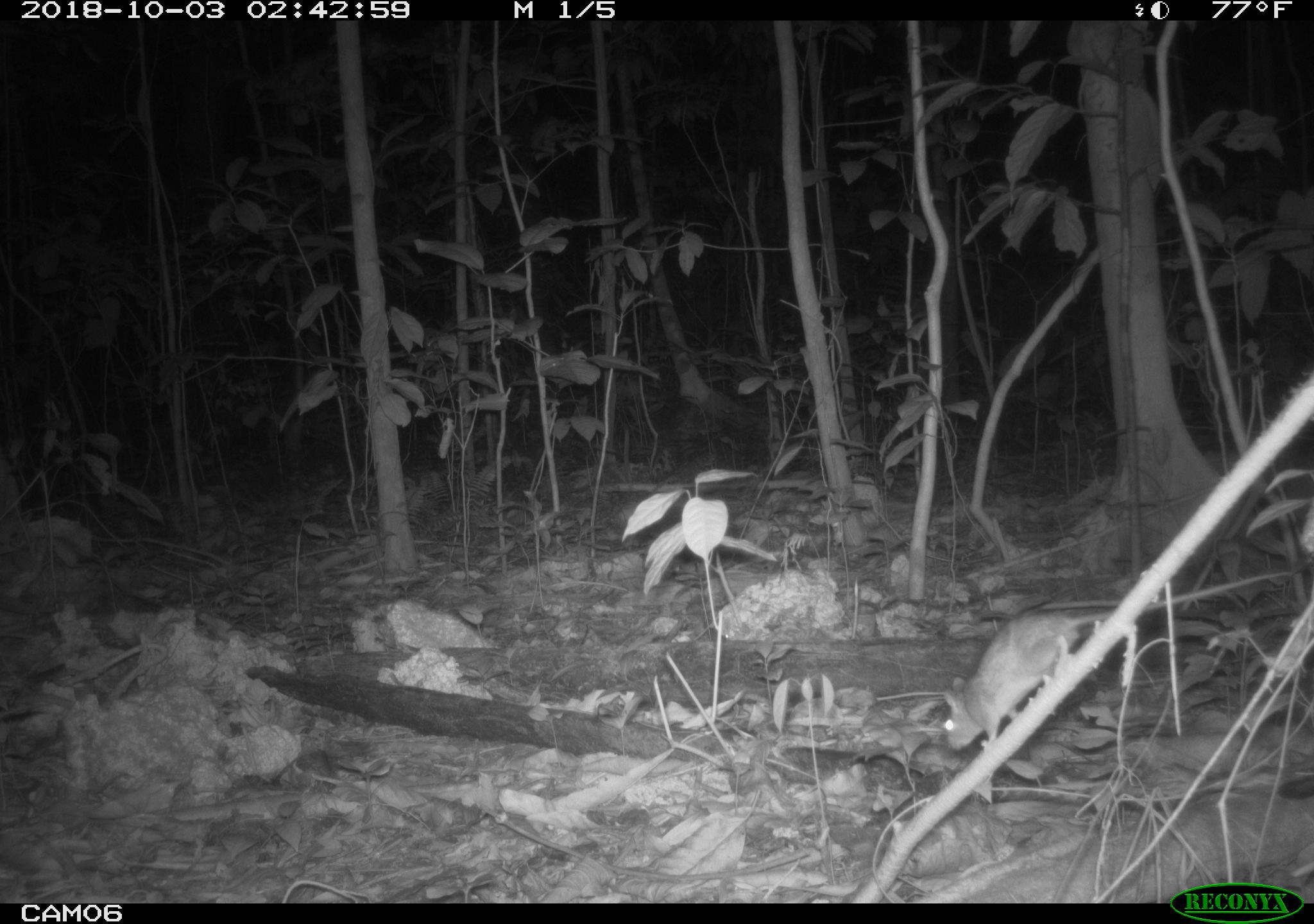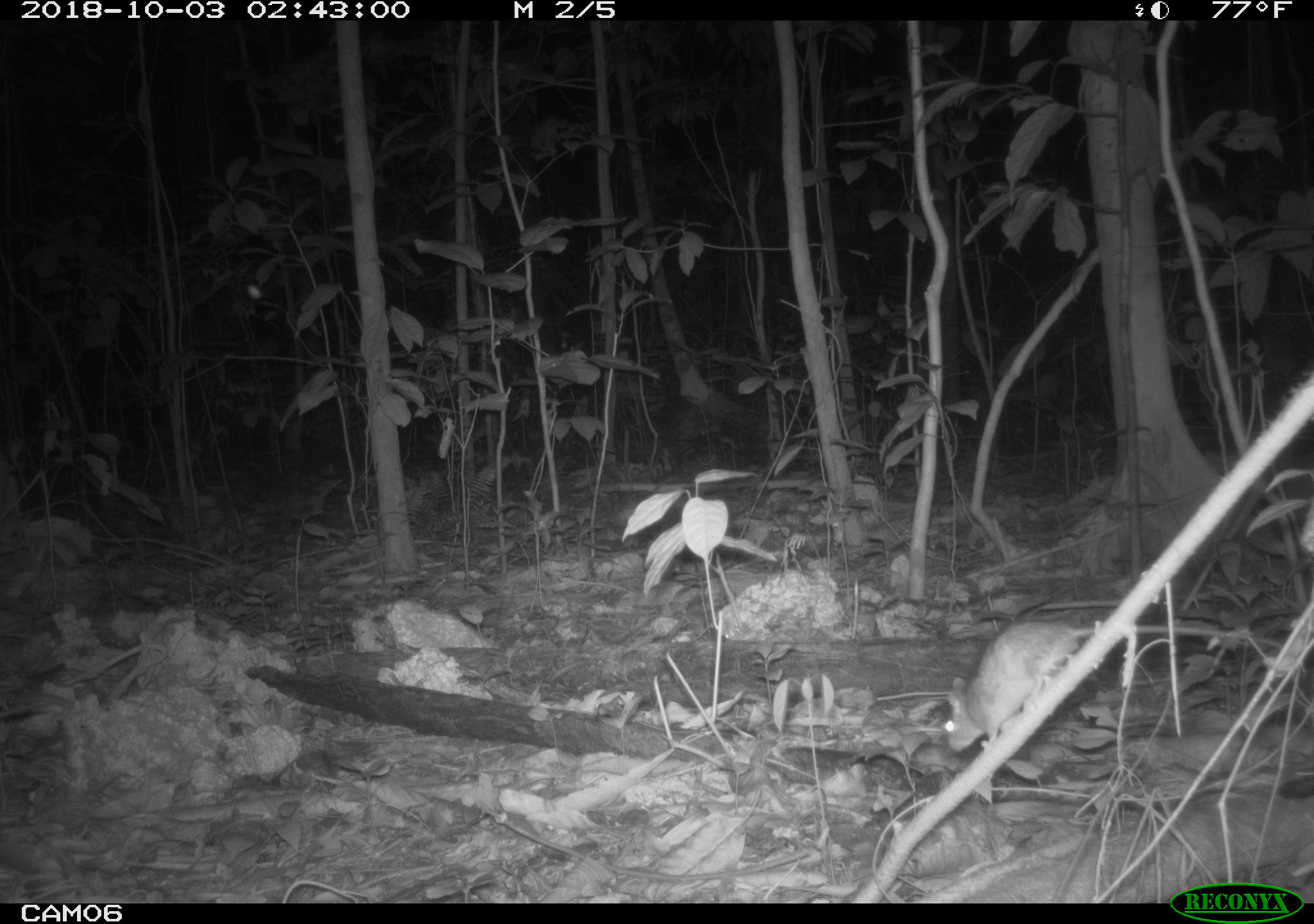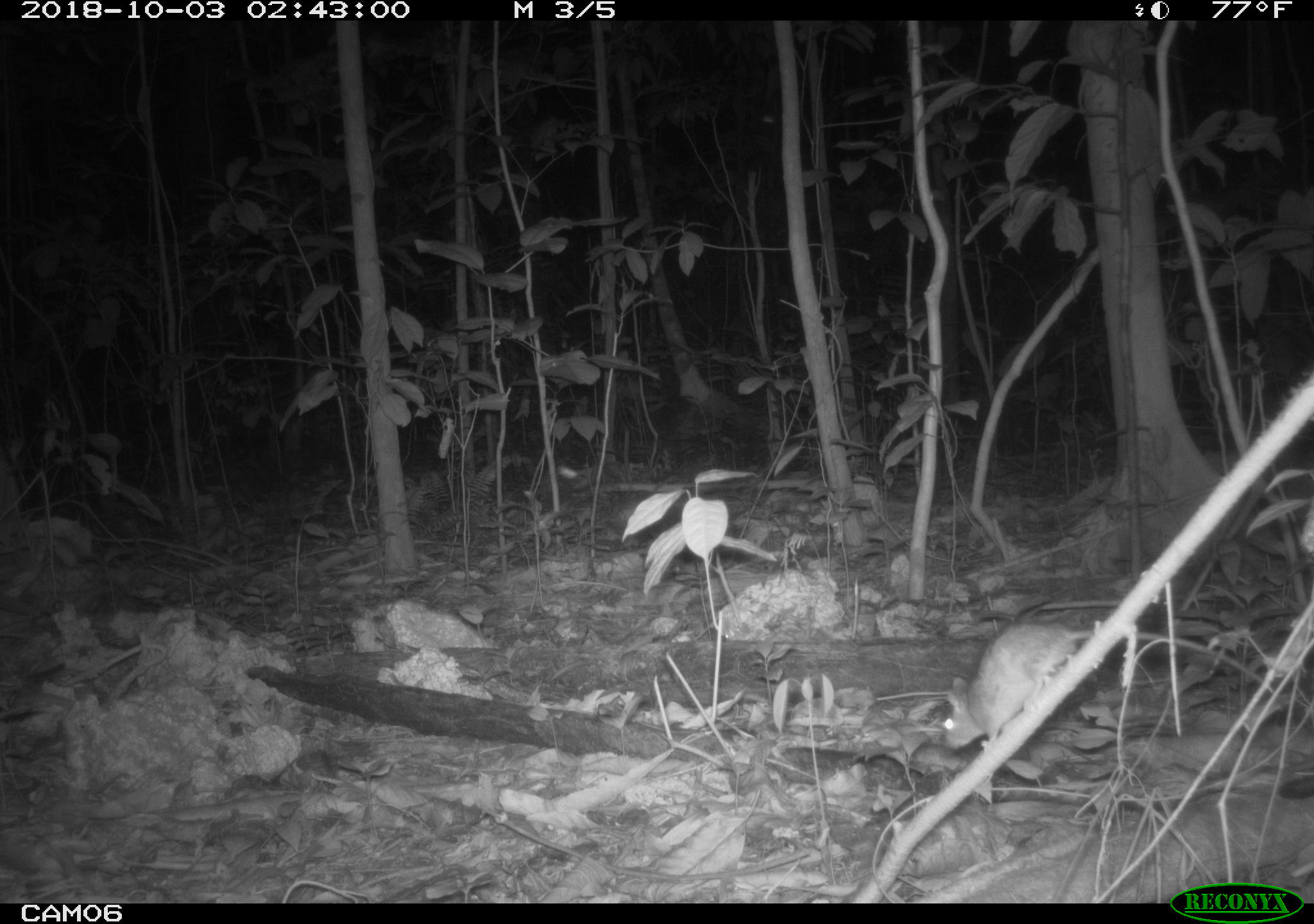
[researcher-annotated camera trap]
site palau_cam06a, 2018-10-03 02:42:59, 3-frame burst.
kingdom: Animalia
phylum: Chordata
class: Mammalia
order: Rodentia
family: Muridae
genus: Rattus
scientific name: Rattus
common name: rat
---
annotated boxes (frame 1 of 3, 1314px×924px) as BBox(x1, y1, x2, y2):
rat: BBox(927, 536, 1314, 767)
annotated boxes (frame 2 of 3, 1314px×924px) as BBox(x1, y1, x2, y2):
rat: BBox(934, 617, 1286, 758)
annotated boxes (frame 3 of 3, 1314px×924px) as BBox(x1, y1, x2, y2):
rat: BBox(933, 613, 1285, 760)